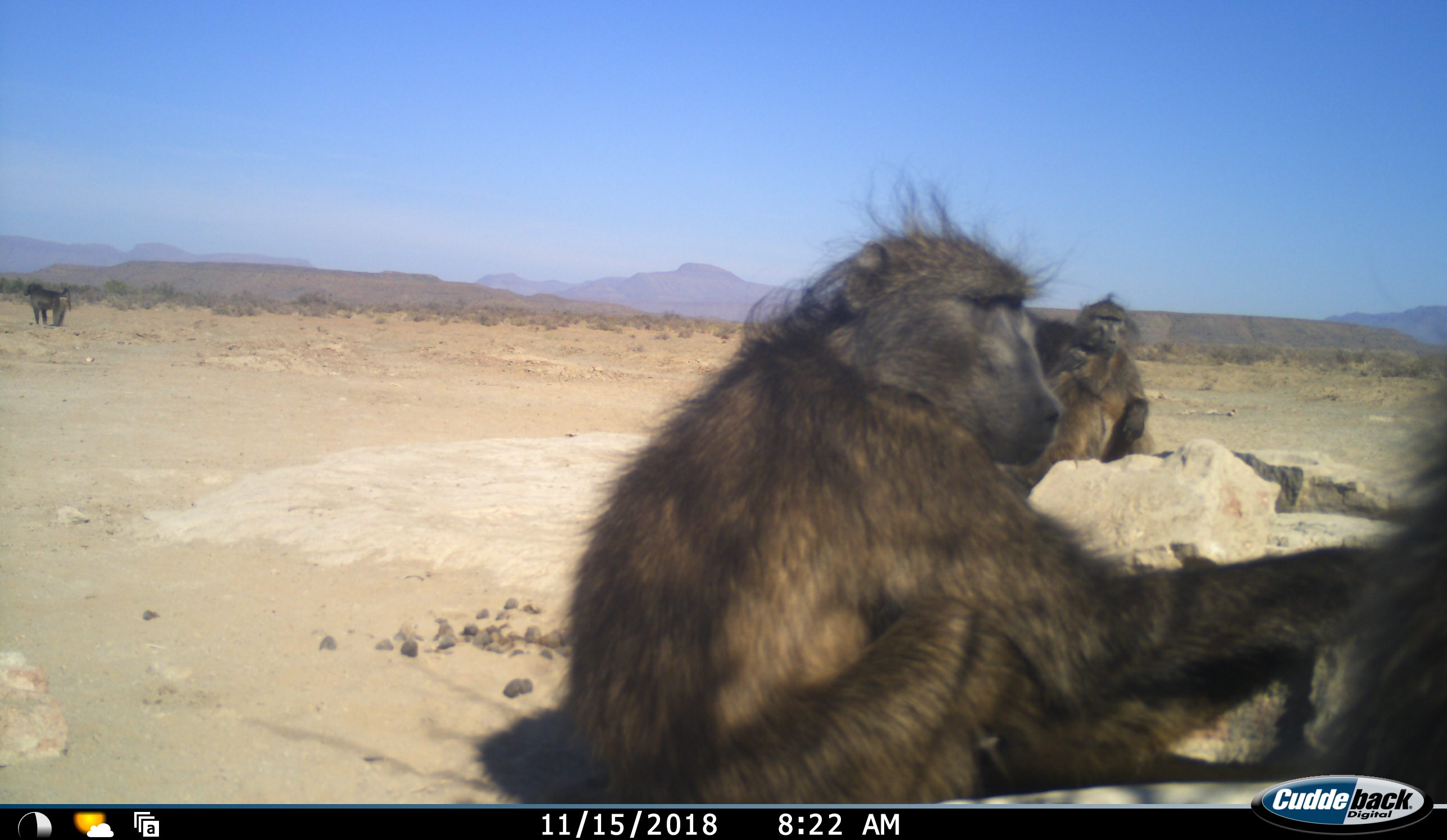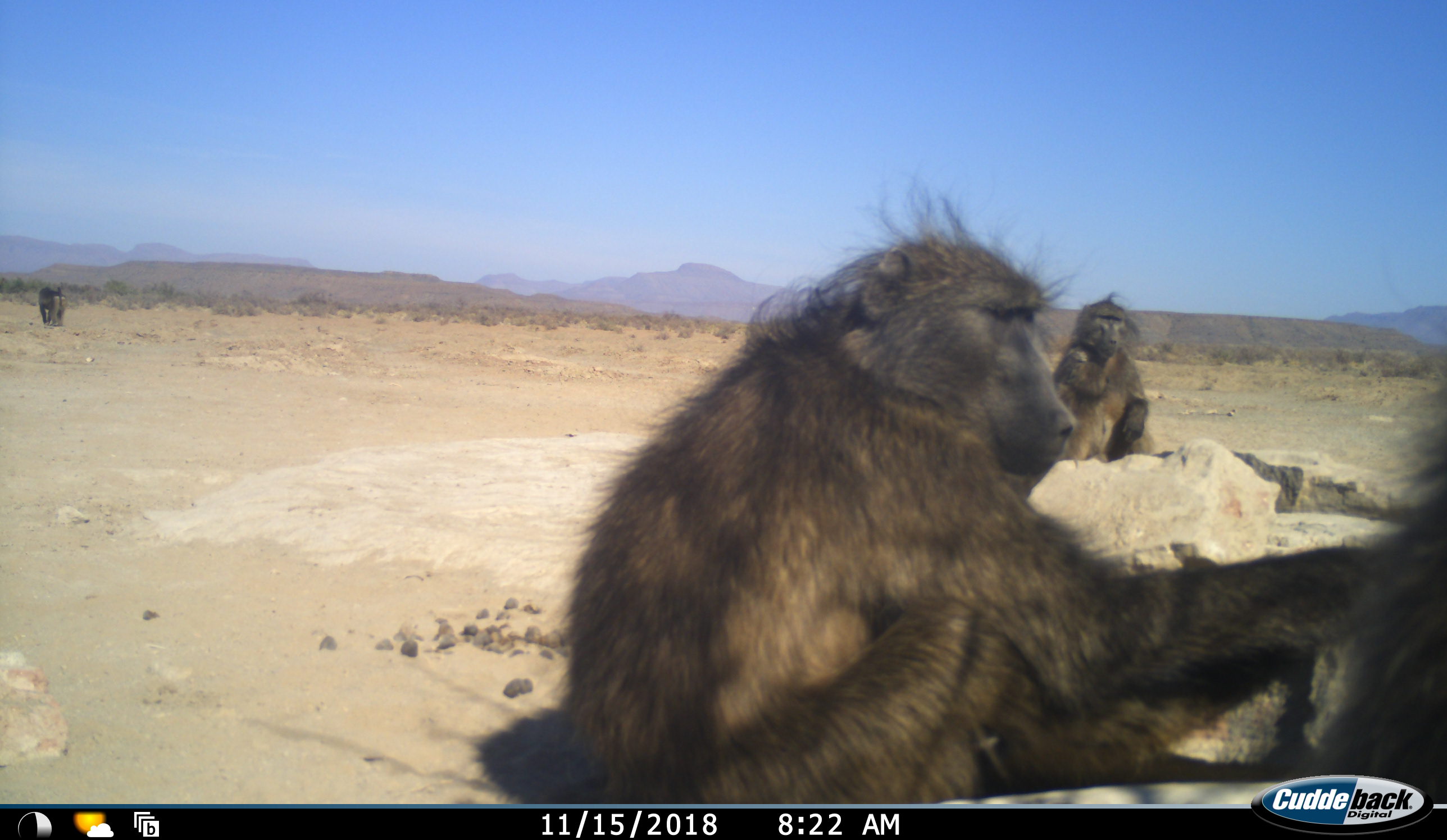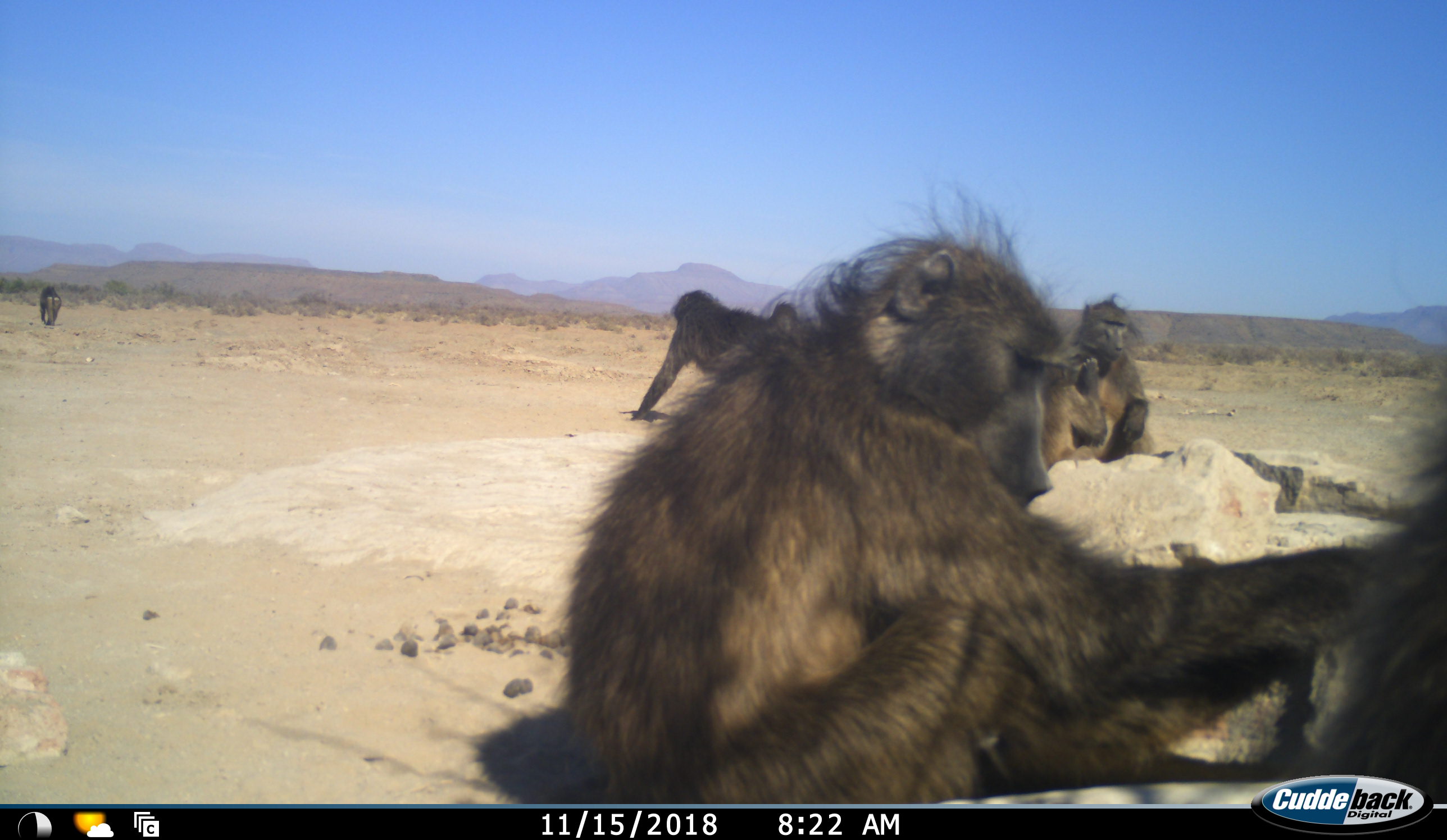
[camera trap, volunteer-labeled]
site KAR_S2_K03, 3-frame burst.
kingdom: Animalia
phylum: Chordata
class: Mammalia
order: Primates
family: Cercopithecidae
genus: Papio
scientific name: Papio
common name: baboon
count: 5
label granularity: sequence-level